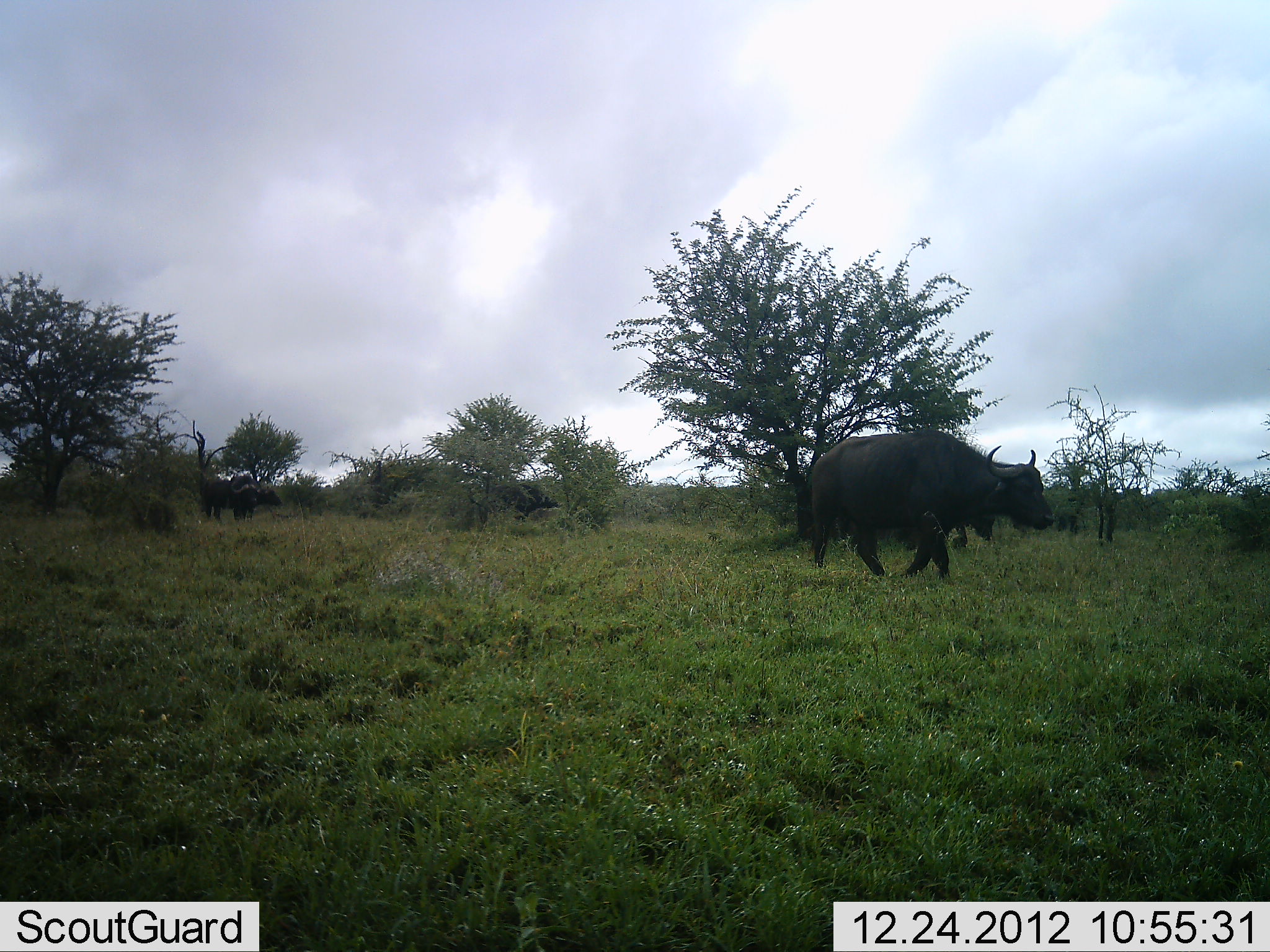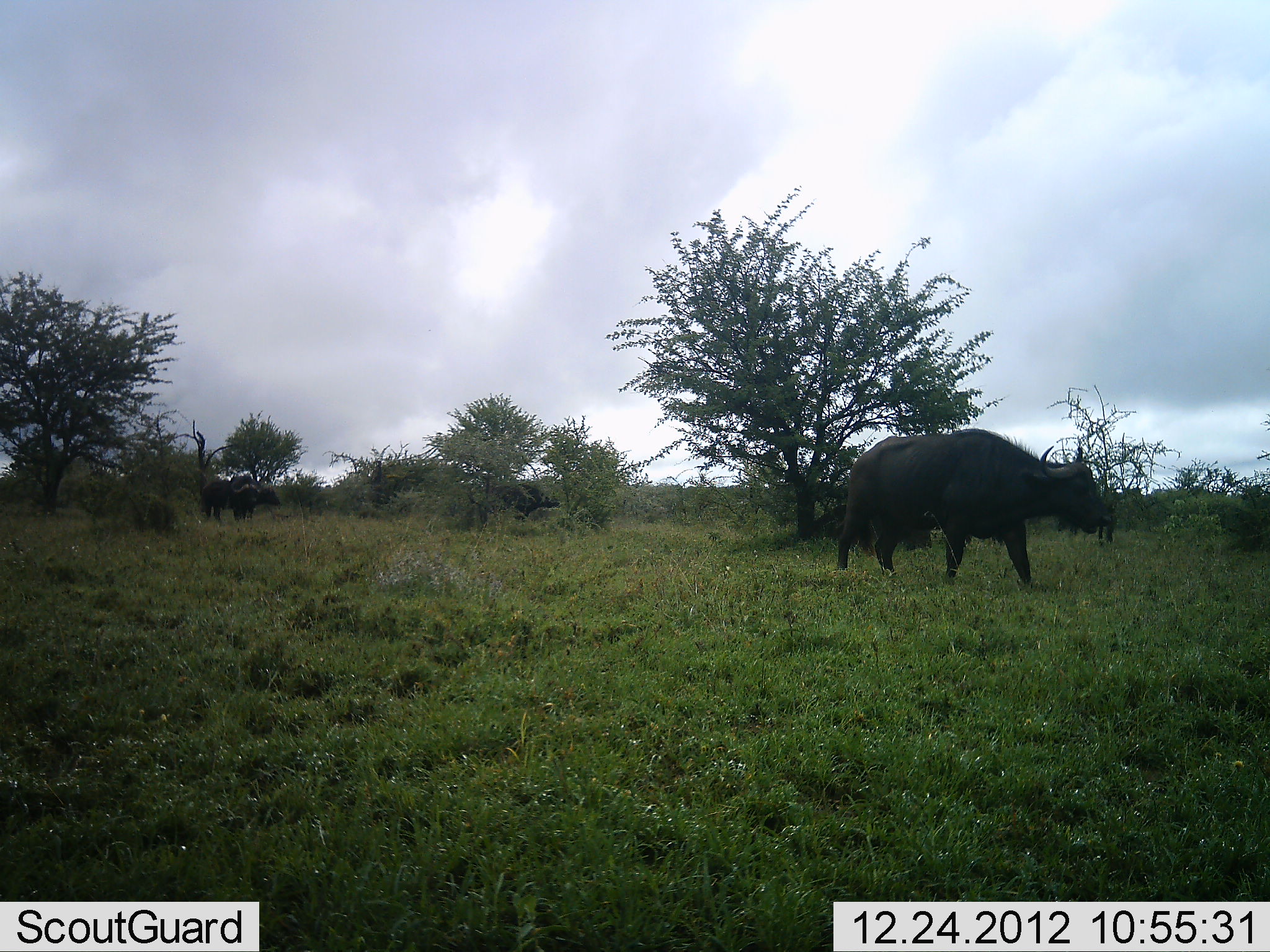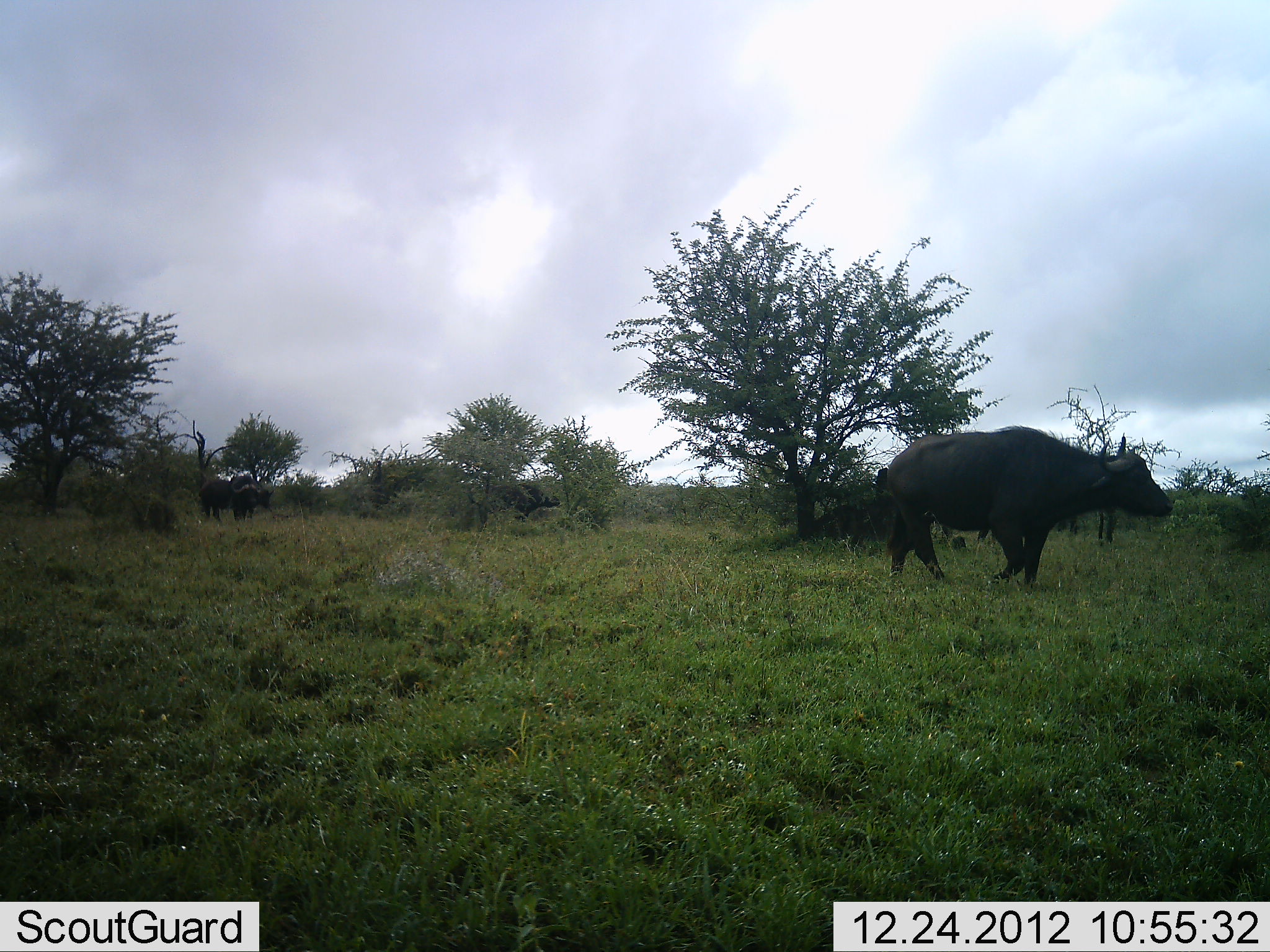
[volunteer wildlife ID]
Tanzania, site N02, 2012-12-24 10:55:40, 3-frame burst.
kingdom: Animalia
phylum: Chordata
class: Mammalia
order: Artiodactyla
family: Bovidae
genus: Syncerus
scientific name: Syncerus caffer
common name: cape buffalo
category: buffalo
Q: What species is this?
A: Buffalo (cape buffalo) (Syncerus caffer).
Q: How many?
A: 3.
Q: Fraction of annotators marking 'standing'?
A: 57%.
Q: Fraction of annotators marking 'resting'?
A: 4%.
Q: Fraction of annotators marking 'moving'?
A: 96%.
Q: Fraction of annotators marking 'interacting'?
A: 0%.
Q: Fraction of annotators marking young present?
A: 0%.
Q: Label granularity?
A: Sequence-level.